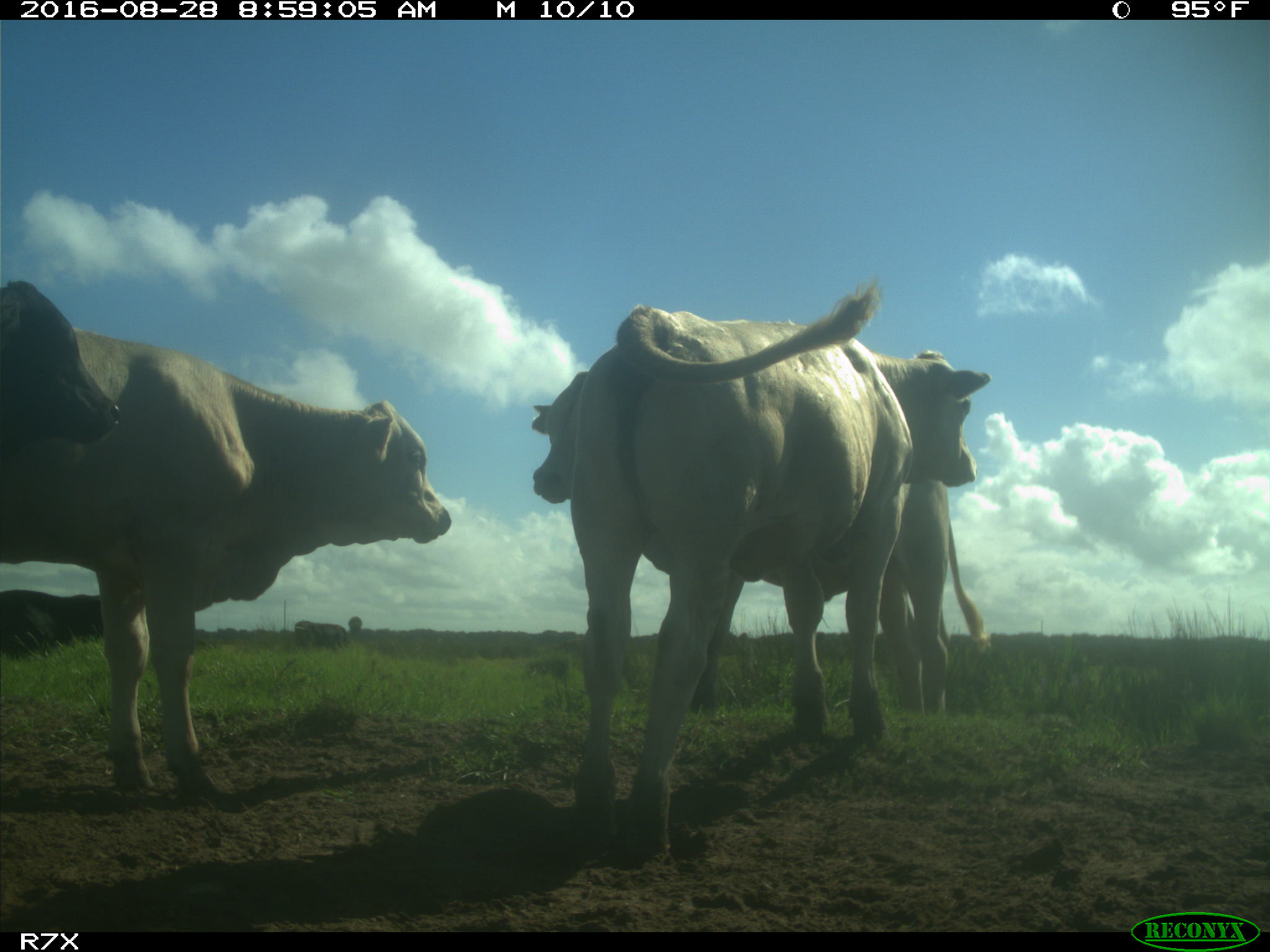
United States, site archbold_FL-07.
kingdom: Animalia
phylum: Chordata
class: Mammalia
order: Artiodactyla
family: Bovidae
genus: Bos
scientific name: Bos taurus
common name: domestic cow